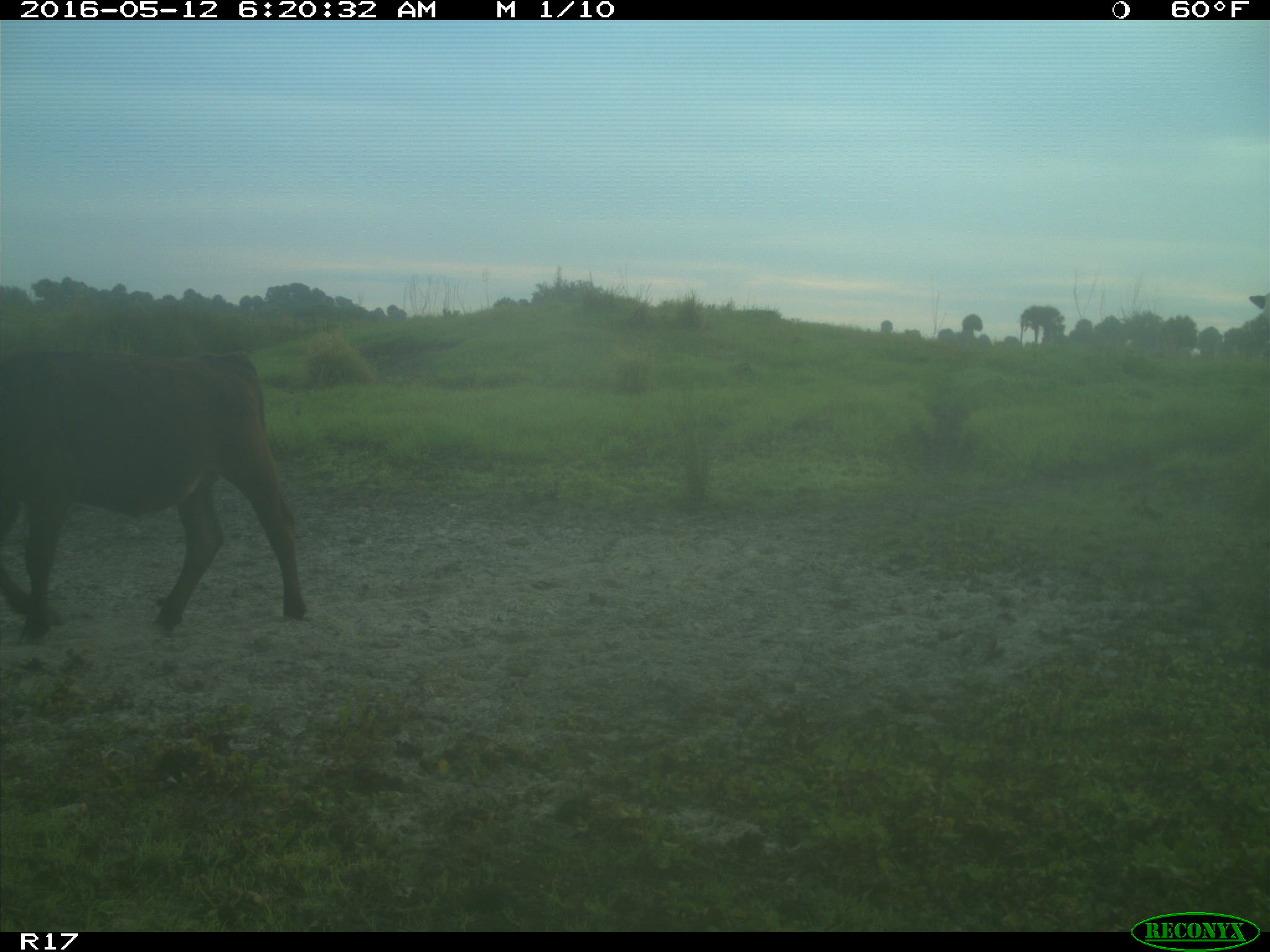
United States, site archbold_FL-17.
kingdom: Animalia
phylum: Chordata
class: Mammalia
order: Artiodactyla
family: Bovidae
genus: Bos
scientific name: Bos taurus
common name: domestic cow